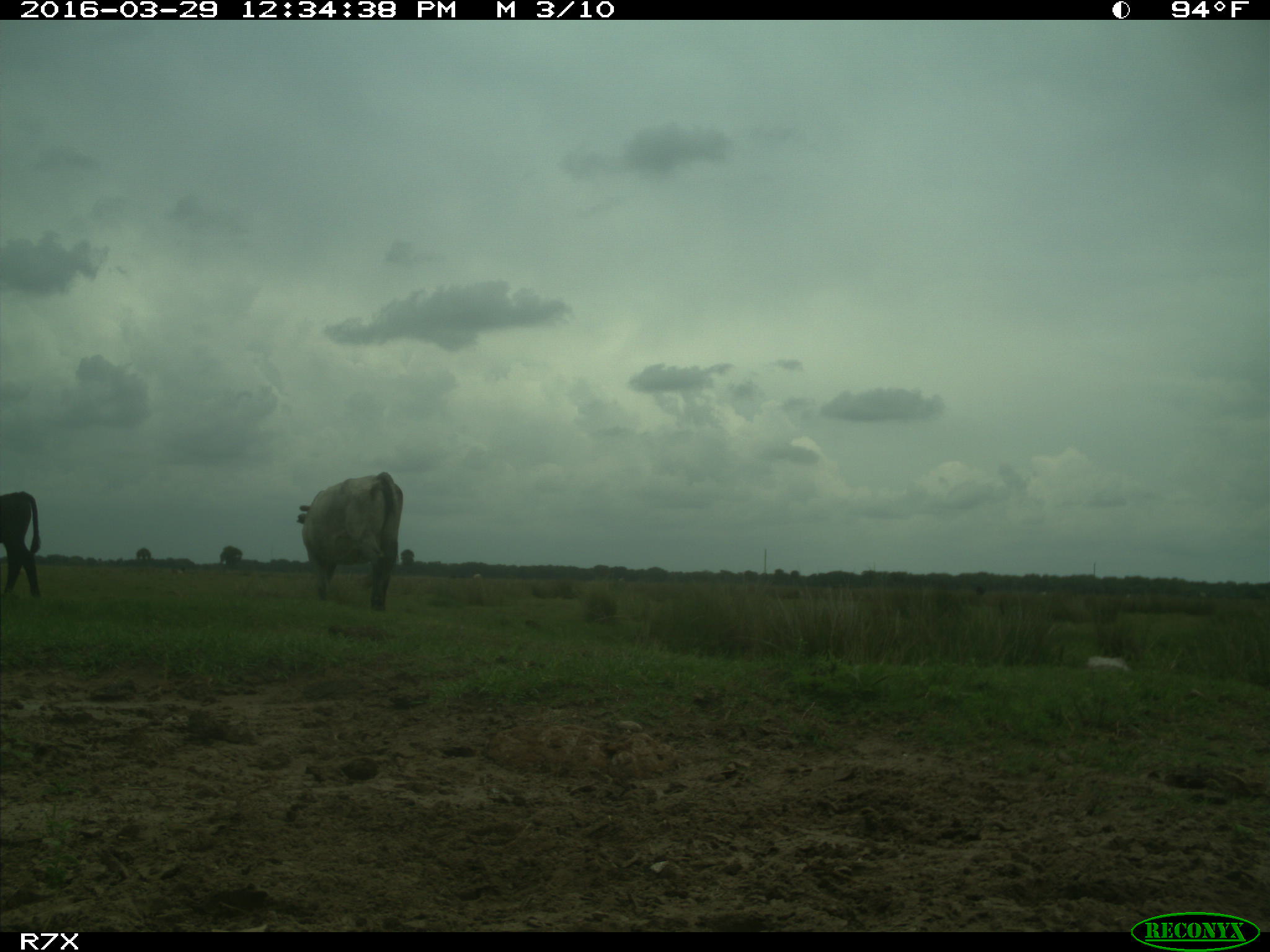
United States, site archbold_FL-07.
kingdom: Animalia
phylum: Chordata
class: Mammalia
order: Artiodactyla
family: Bovidae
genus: Bos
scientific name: Bos taurus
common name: domestic cow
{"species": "Bos taurus (domestic cow)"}